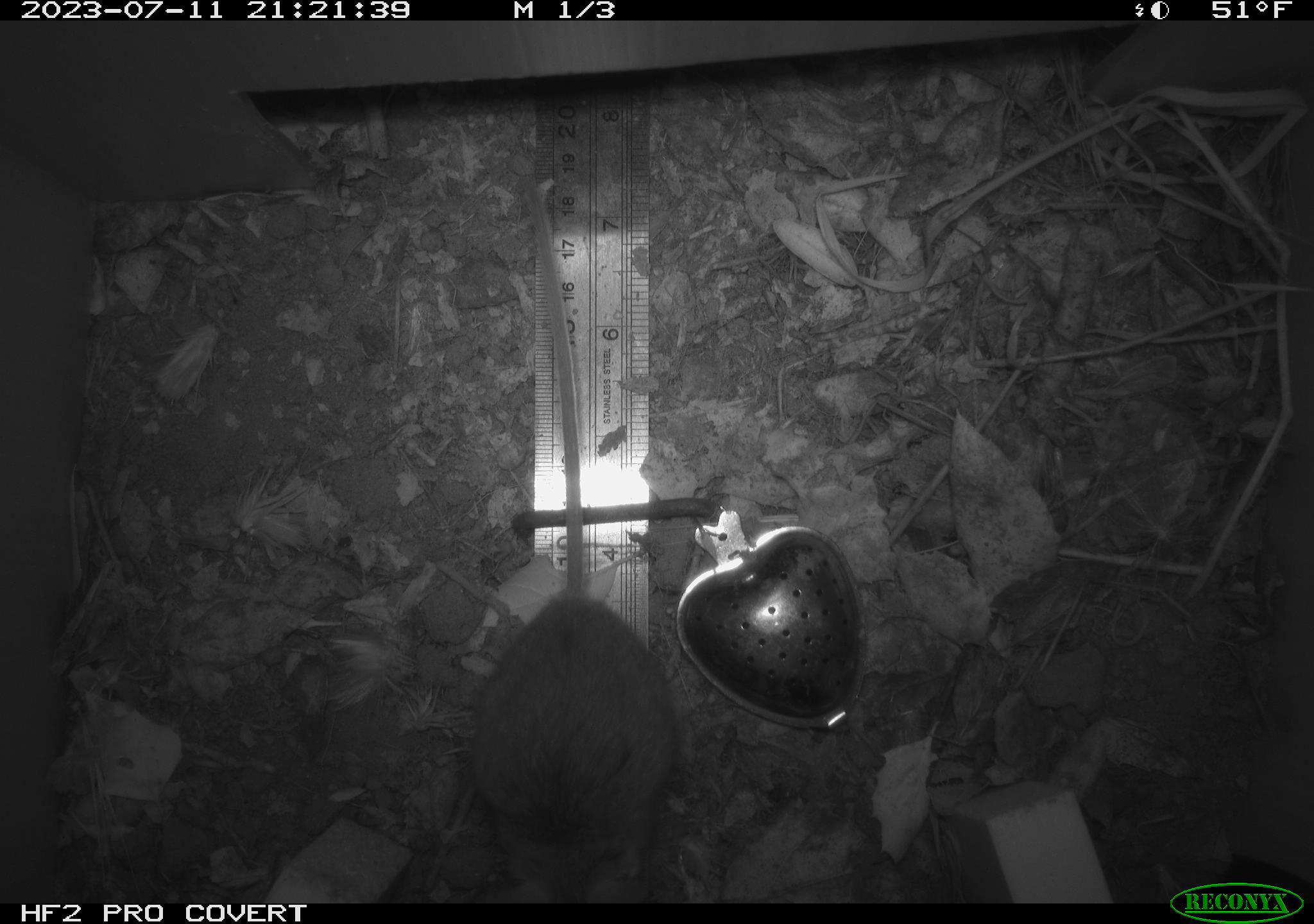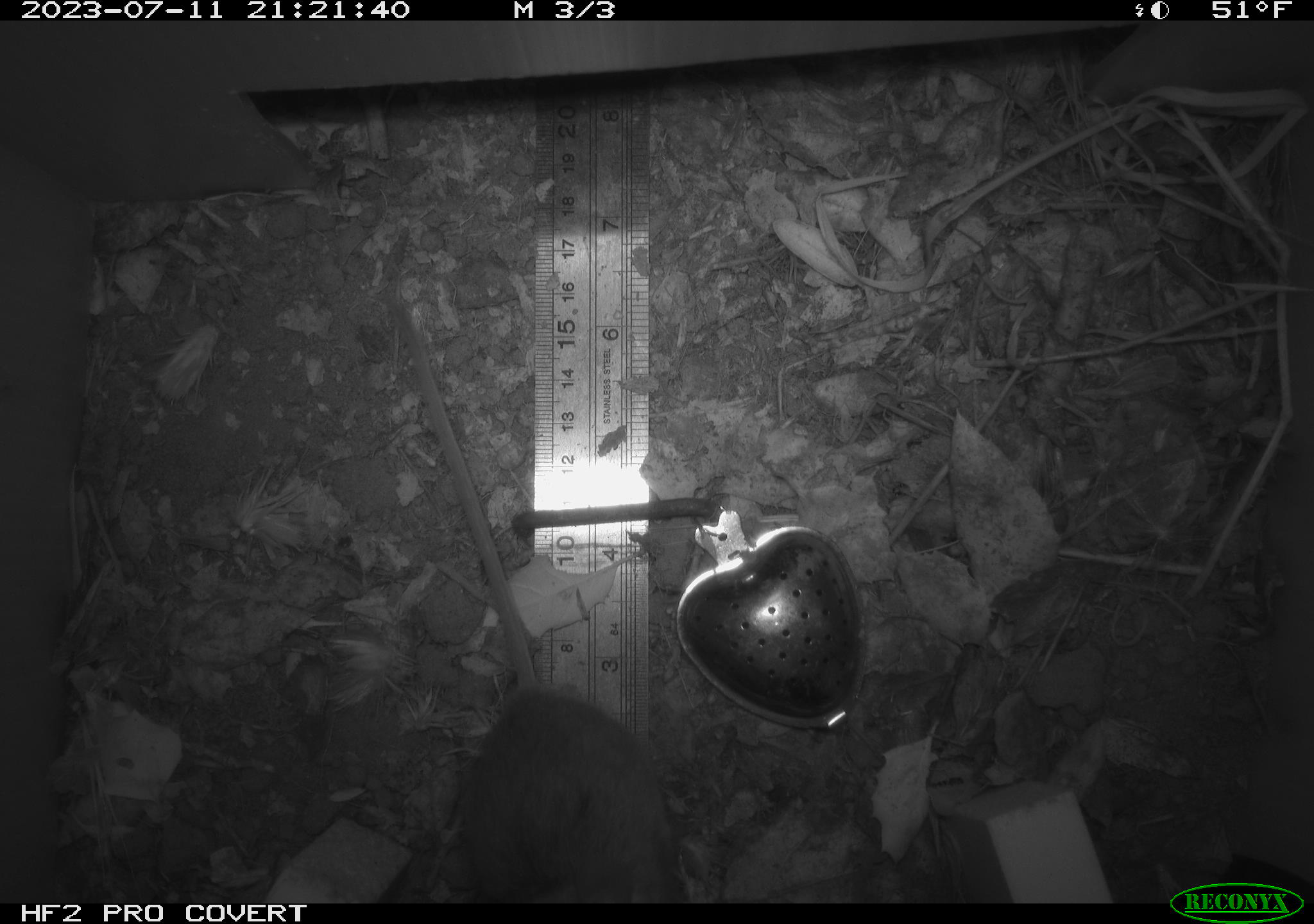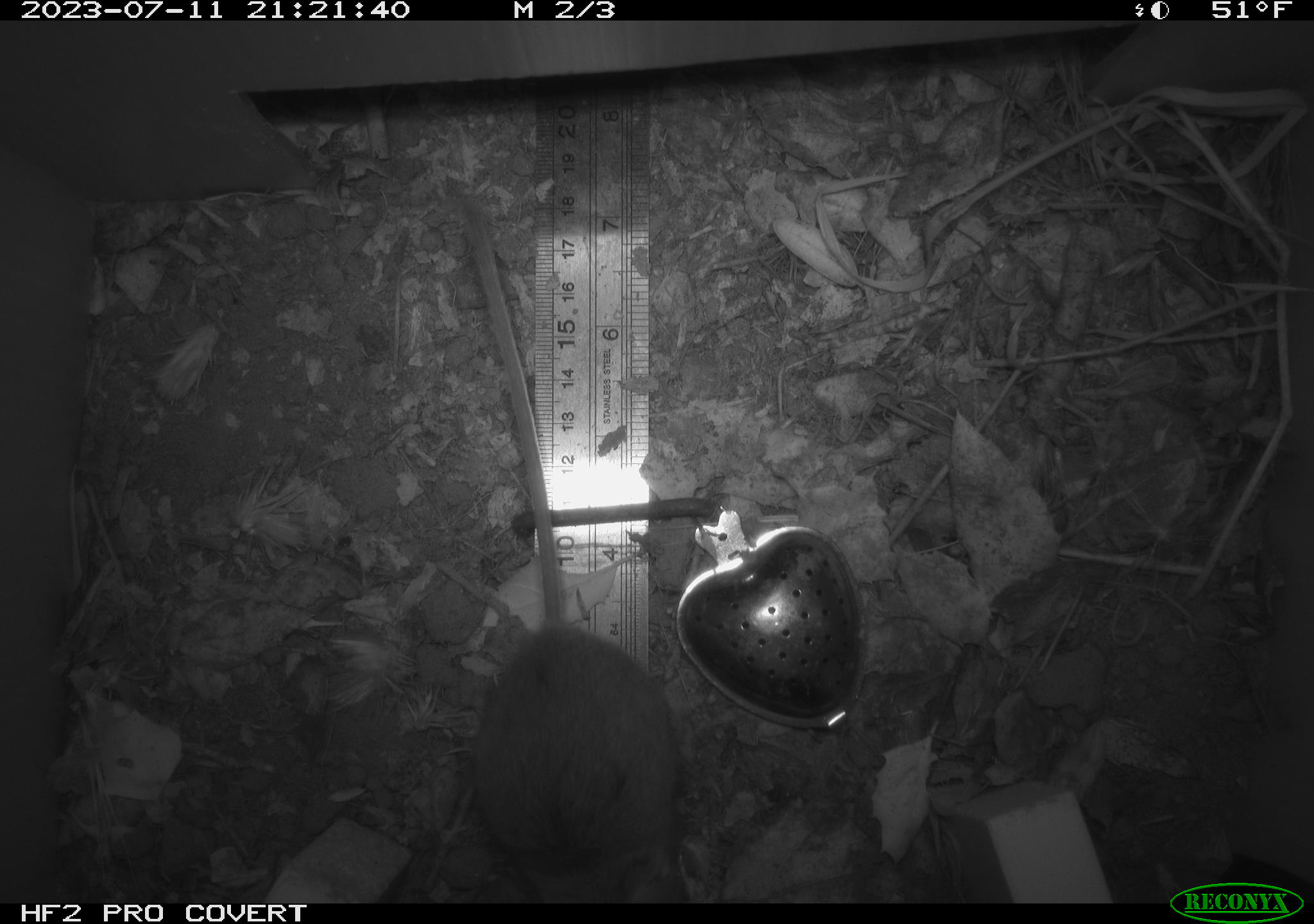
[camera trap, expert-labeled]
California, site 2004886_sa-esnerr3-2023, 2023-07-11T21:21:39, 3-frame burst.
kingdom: Animalia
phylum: Chordata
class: Mammalia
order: Rodentia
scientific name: Rodentia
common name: mouse species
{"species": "mouse species (Rodentia)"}